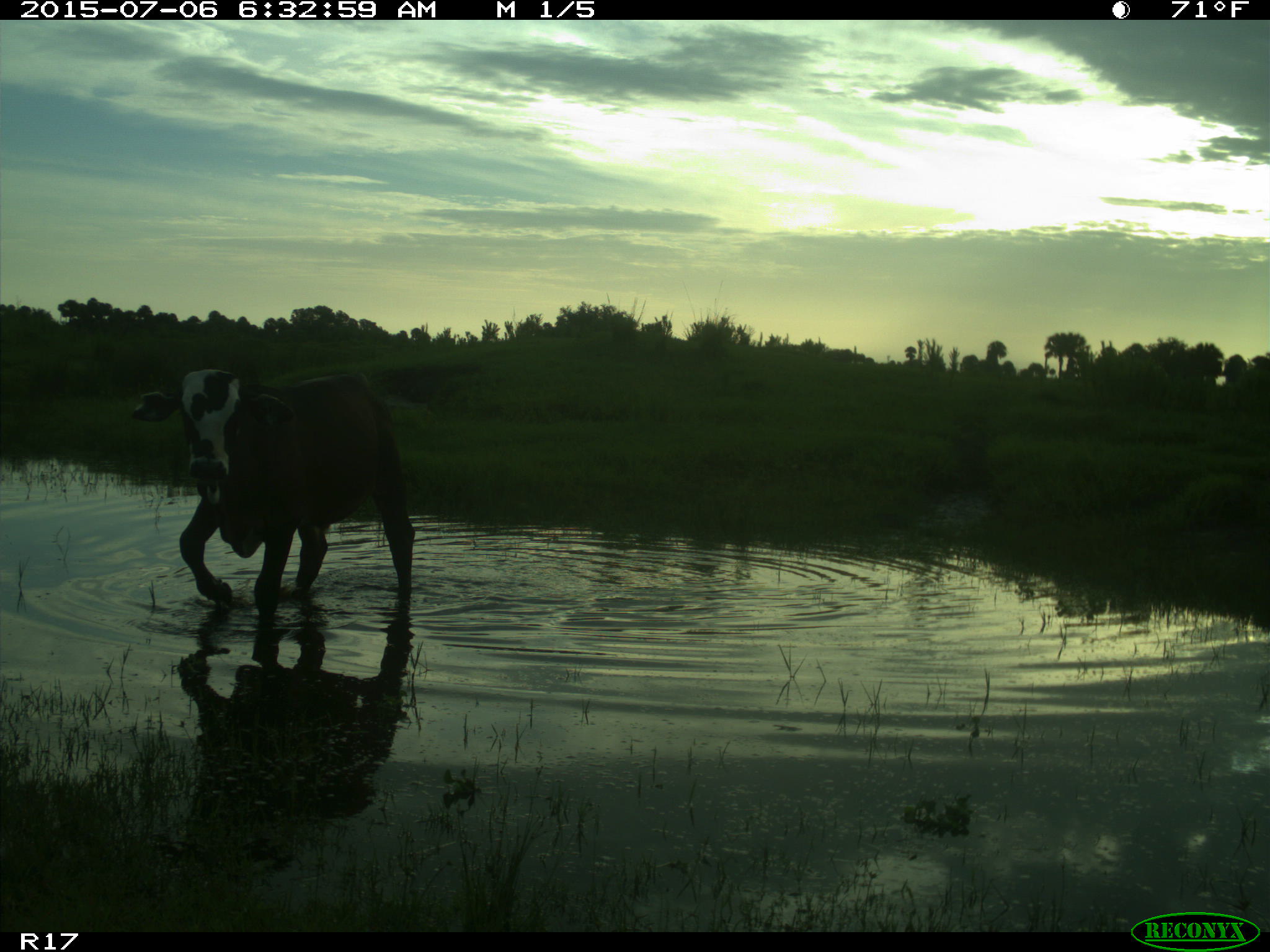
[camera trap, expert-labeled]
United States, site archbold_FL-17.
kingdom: Animalia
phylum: Chordata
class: Mammalia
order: Artiodactyla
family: Bovidae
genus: Bos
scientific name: Bos taurus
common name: domestic cow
Bos taurus (domestic cow).